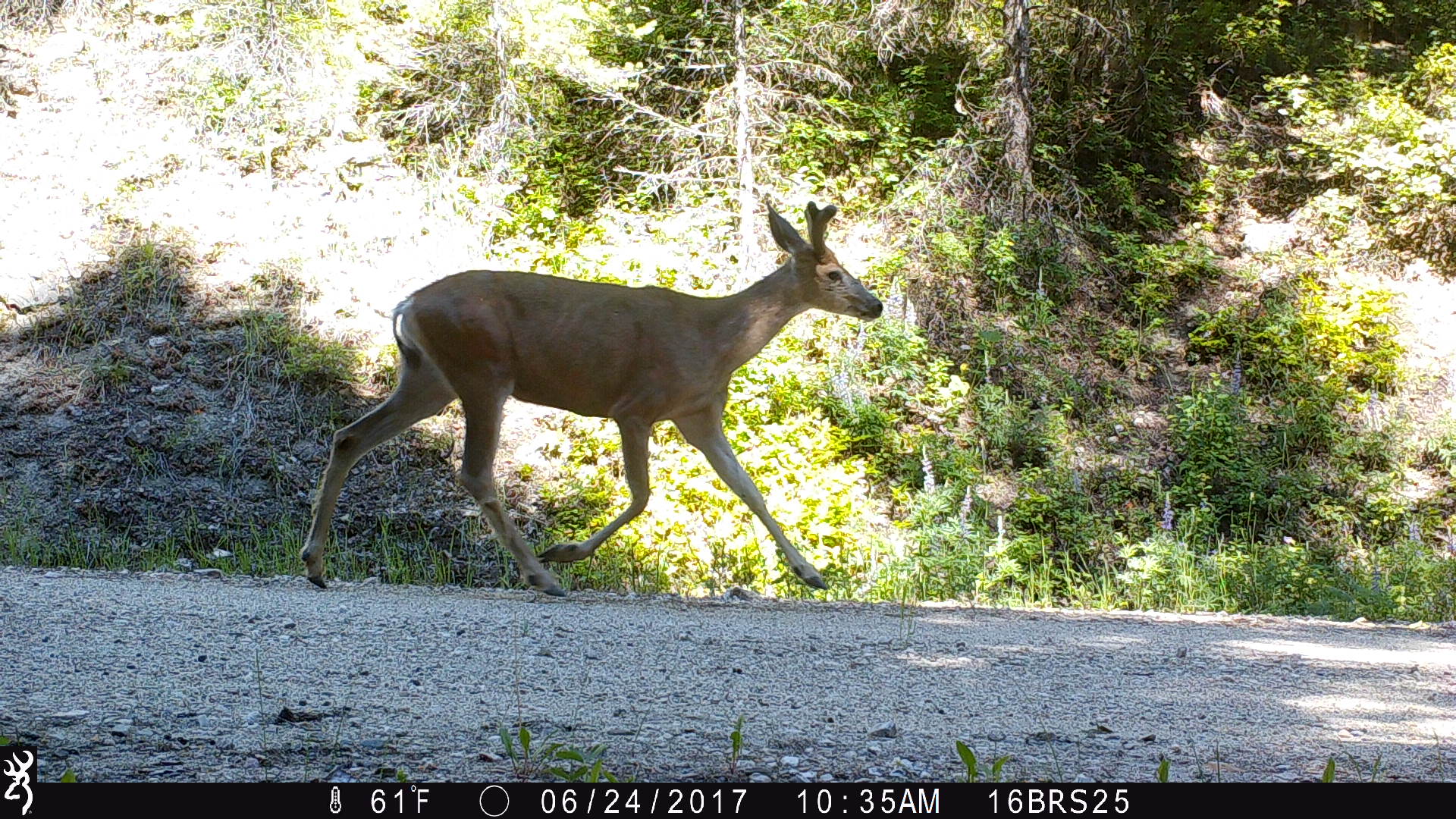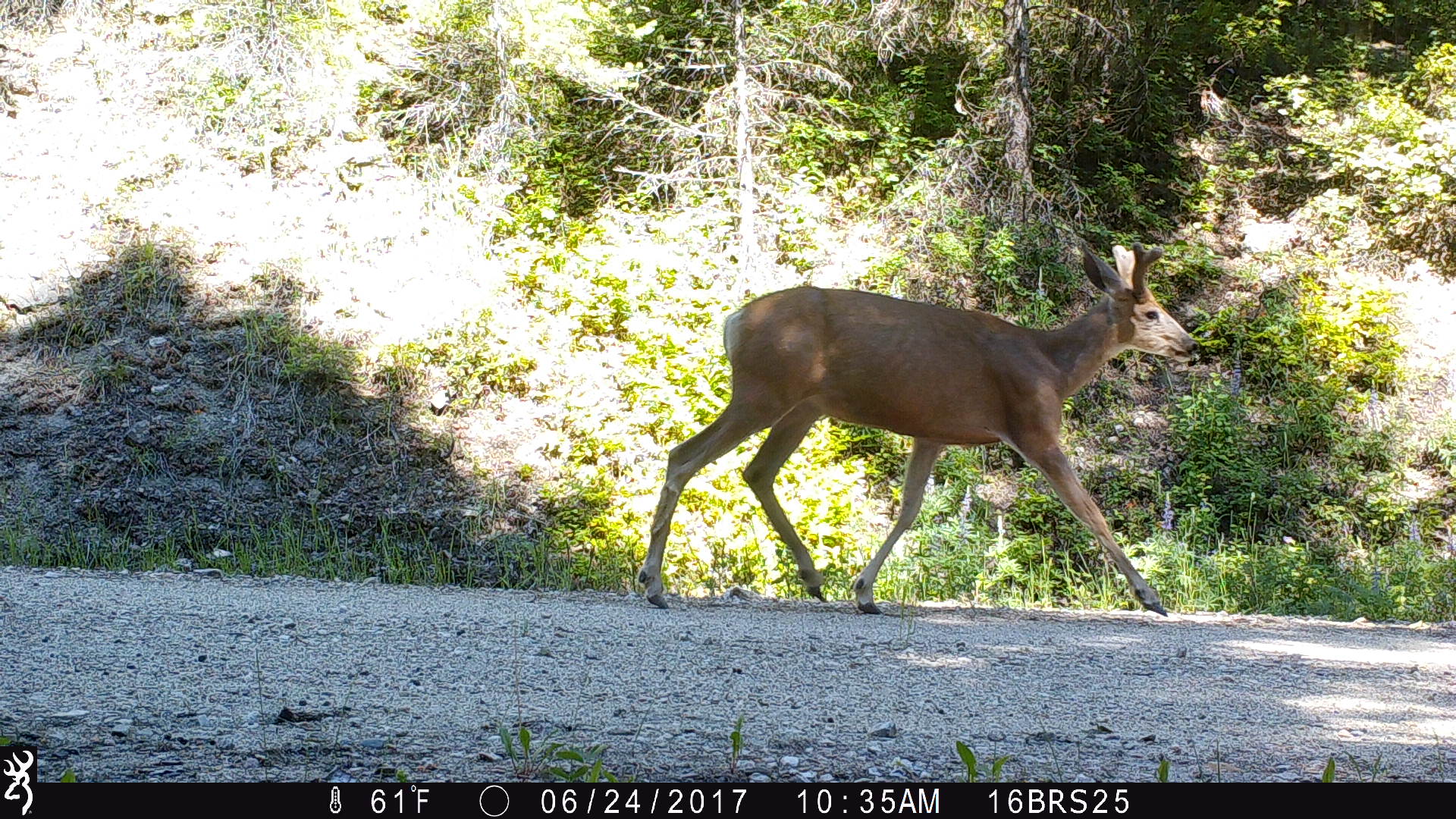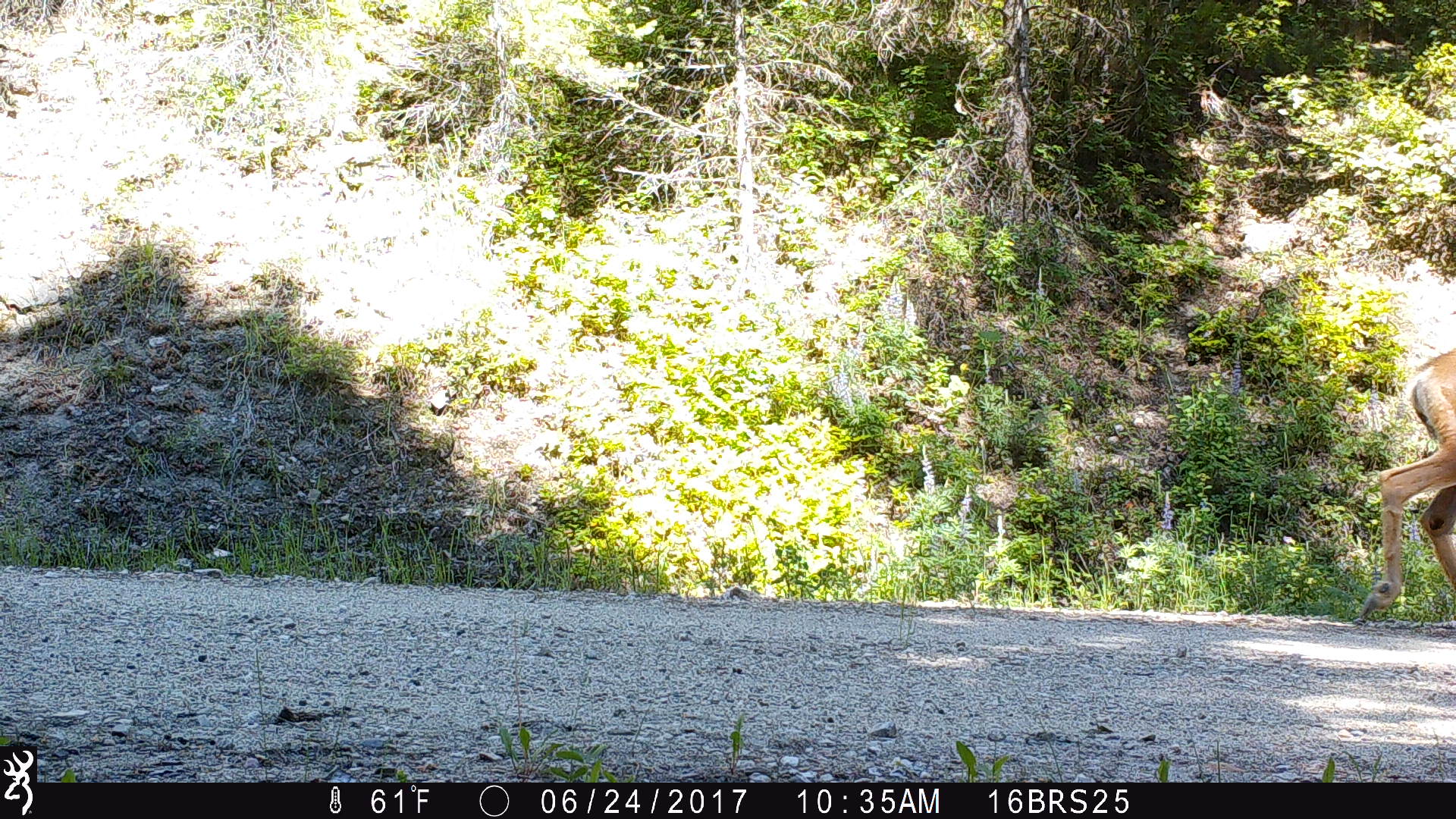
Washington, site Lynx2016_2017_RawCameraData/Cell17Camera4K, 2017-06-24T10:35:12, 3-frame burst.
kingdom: Animalia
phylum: Chordata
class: Mammalia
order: Artiodactyla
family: Cervidae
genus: Odocoileus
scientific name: Odocoileus hemionus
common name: mule deer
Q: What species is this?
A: Odocoileus hemionus (mule deer).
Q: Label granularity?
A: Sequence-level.